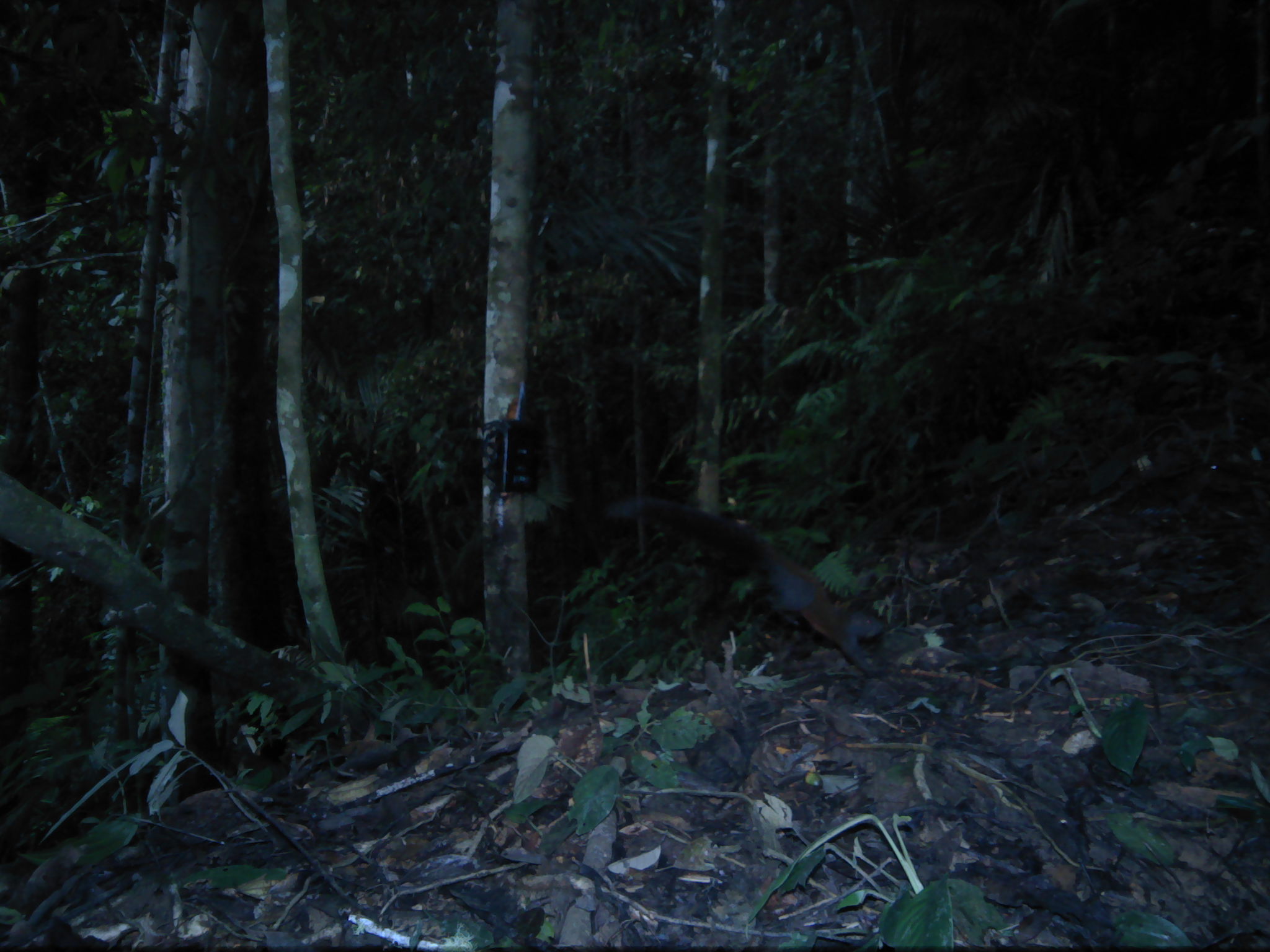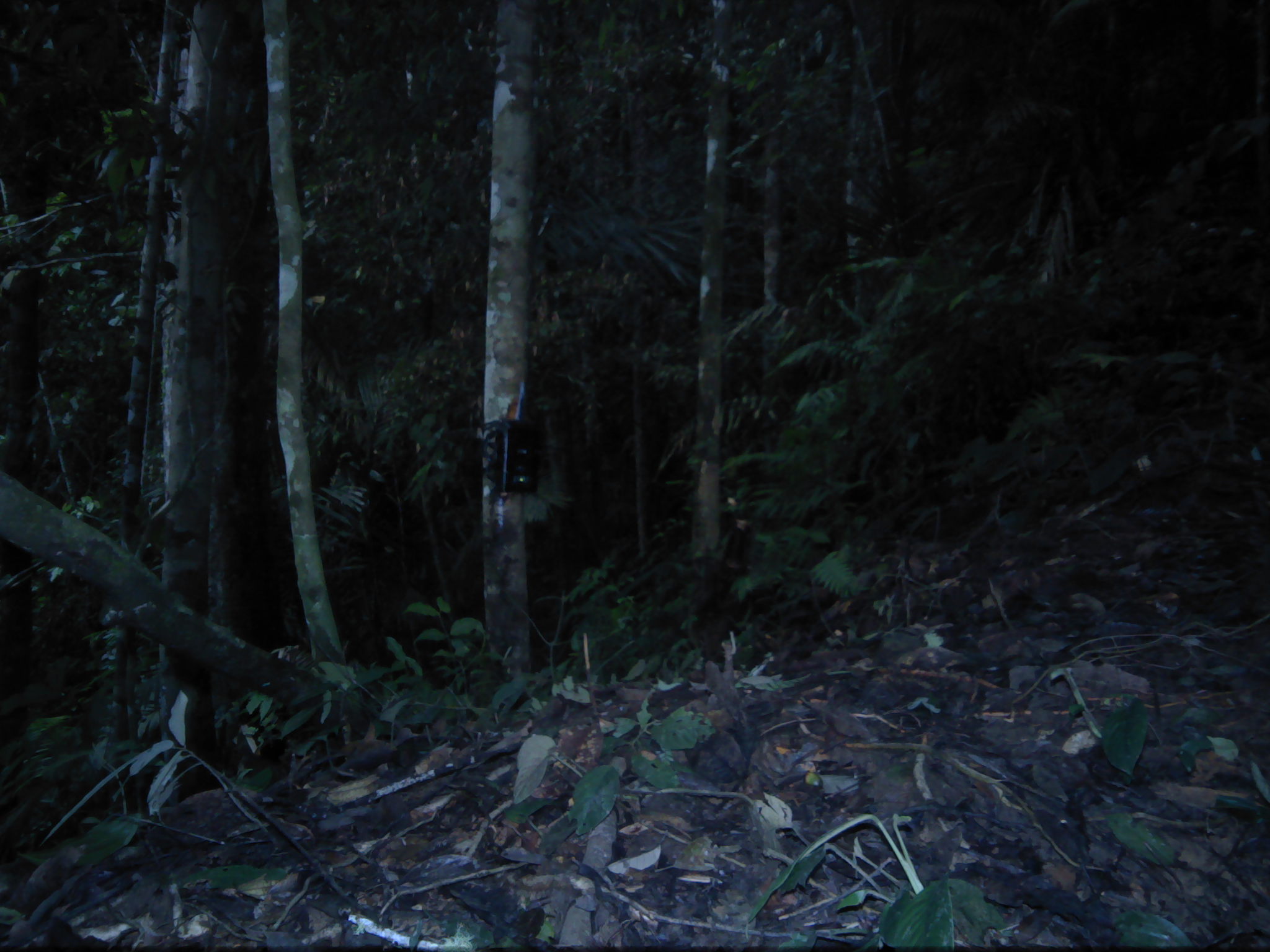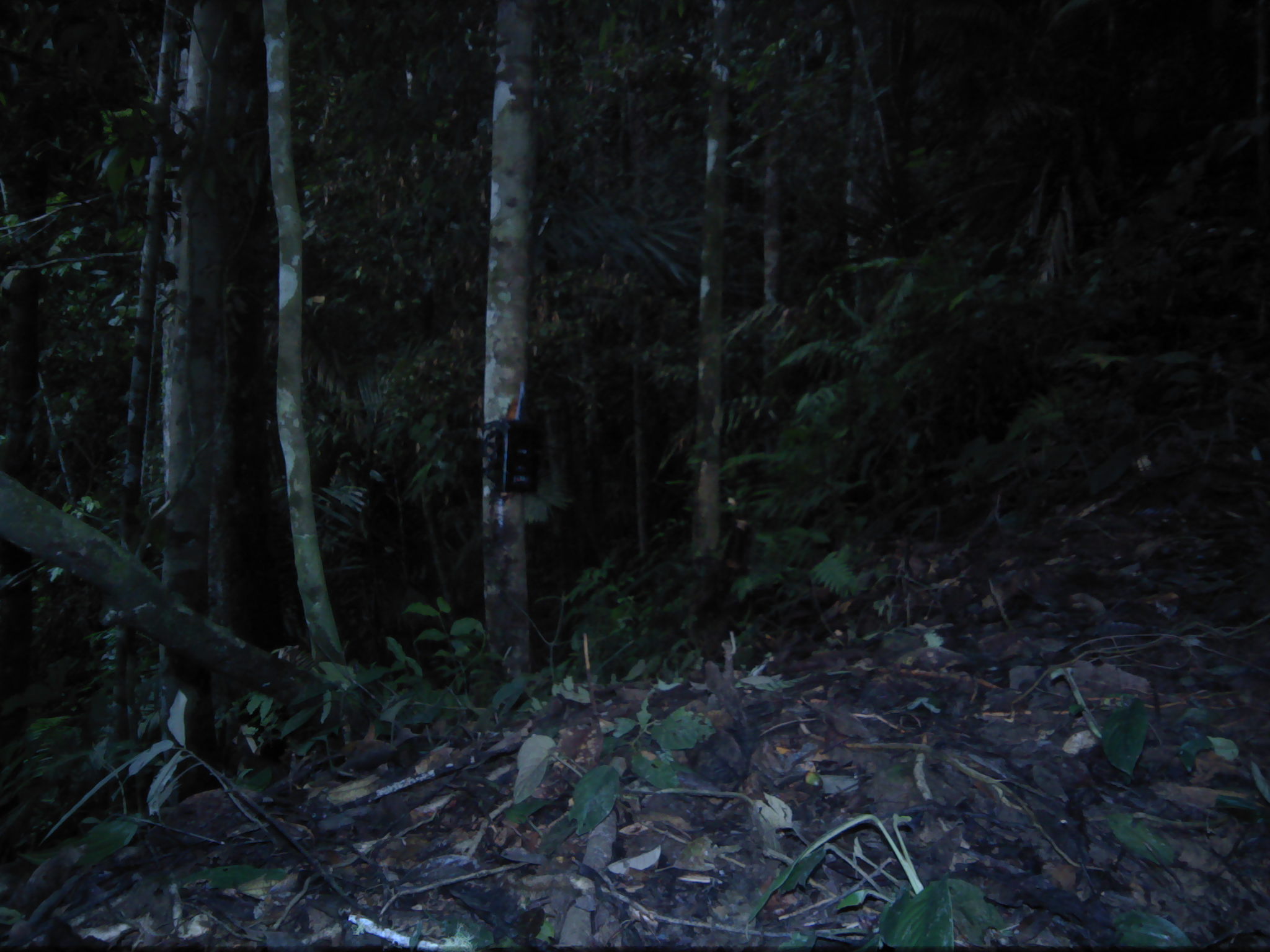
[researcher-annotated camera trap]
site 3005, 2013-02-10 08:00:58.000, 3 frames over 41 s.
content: unidentified animal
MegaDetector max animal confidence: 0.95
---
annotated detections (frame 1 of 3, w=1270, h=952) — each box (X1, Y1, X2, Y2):
unknown: (637, 494, 887, 680)